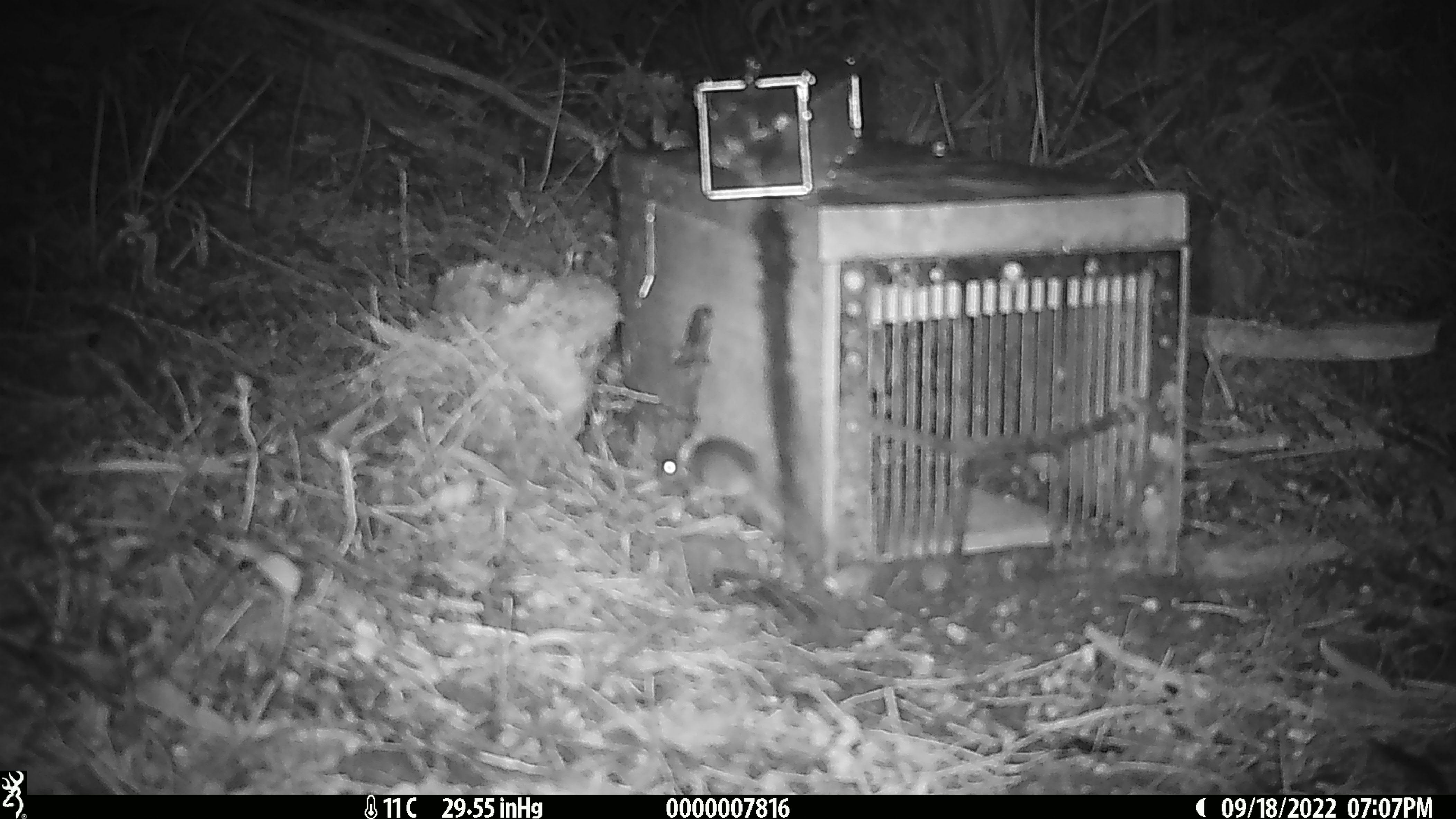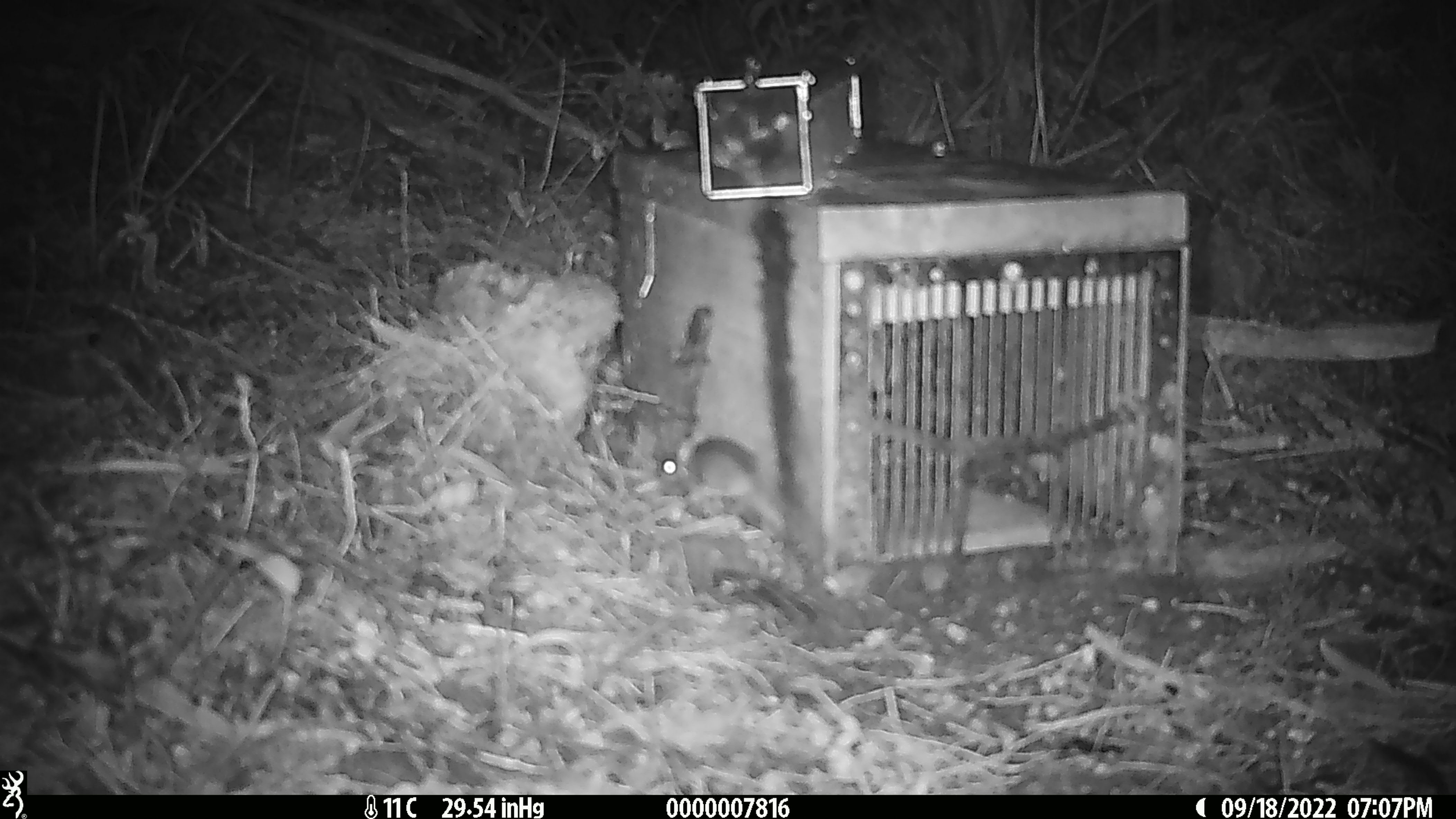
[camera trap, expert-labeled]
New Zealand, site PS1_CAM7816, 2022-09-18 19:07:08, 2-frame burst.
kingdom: Animalia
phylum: Chordata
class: Mammalia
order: Rodentia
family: Muridae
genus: Mus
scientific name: Mus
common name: mouse